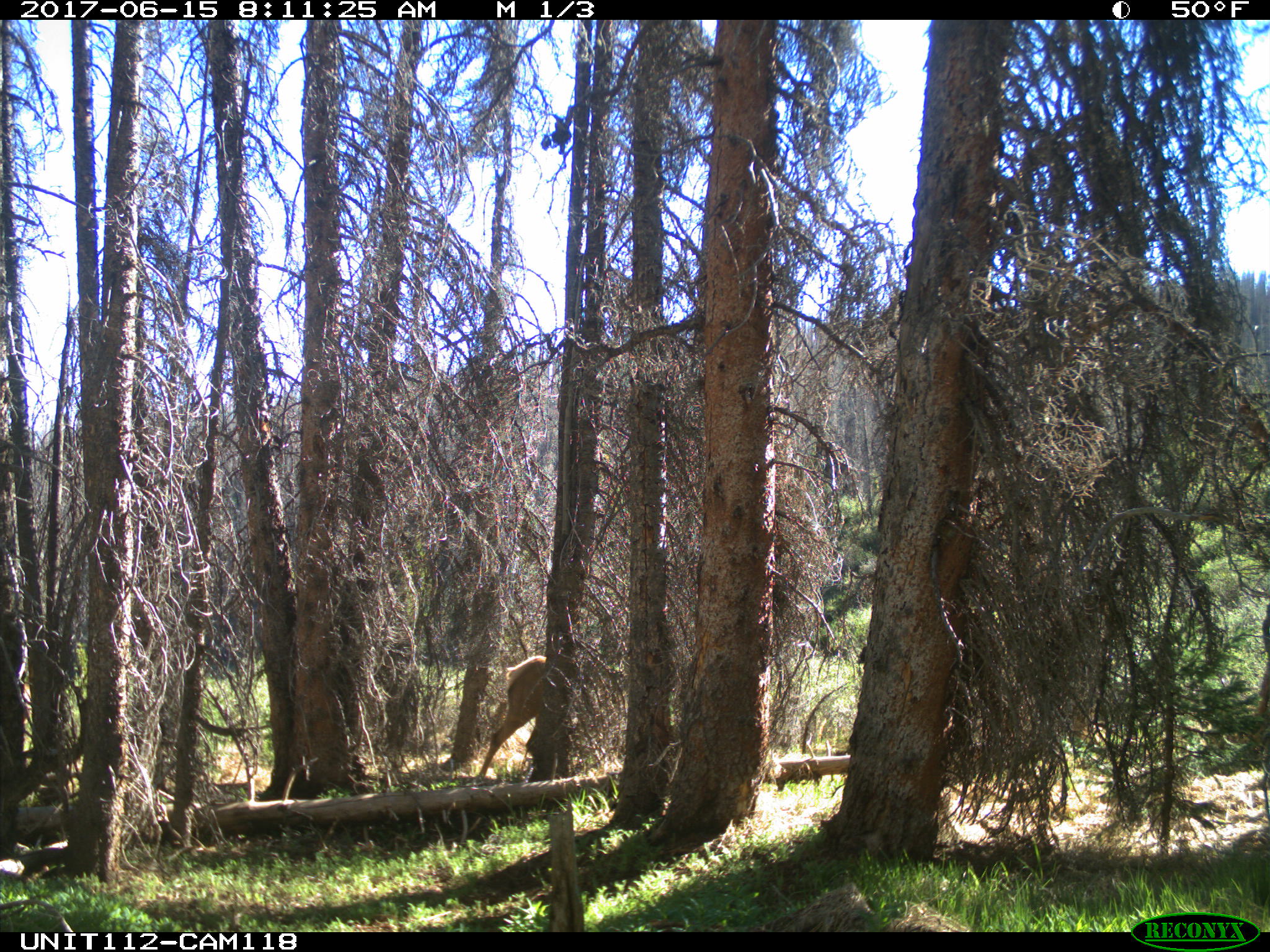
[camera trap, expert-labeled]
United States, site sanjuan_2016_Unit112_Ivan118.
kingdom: Animalia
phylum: Chordata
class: Mammalia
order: Artiodactyla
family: Cervidae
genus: Cervus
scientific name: Cervus elaphus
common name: red deer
Cervus elaphus (red deer).